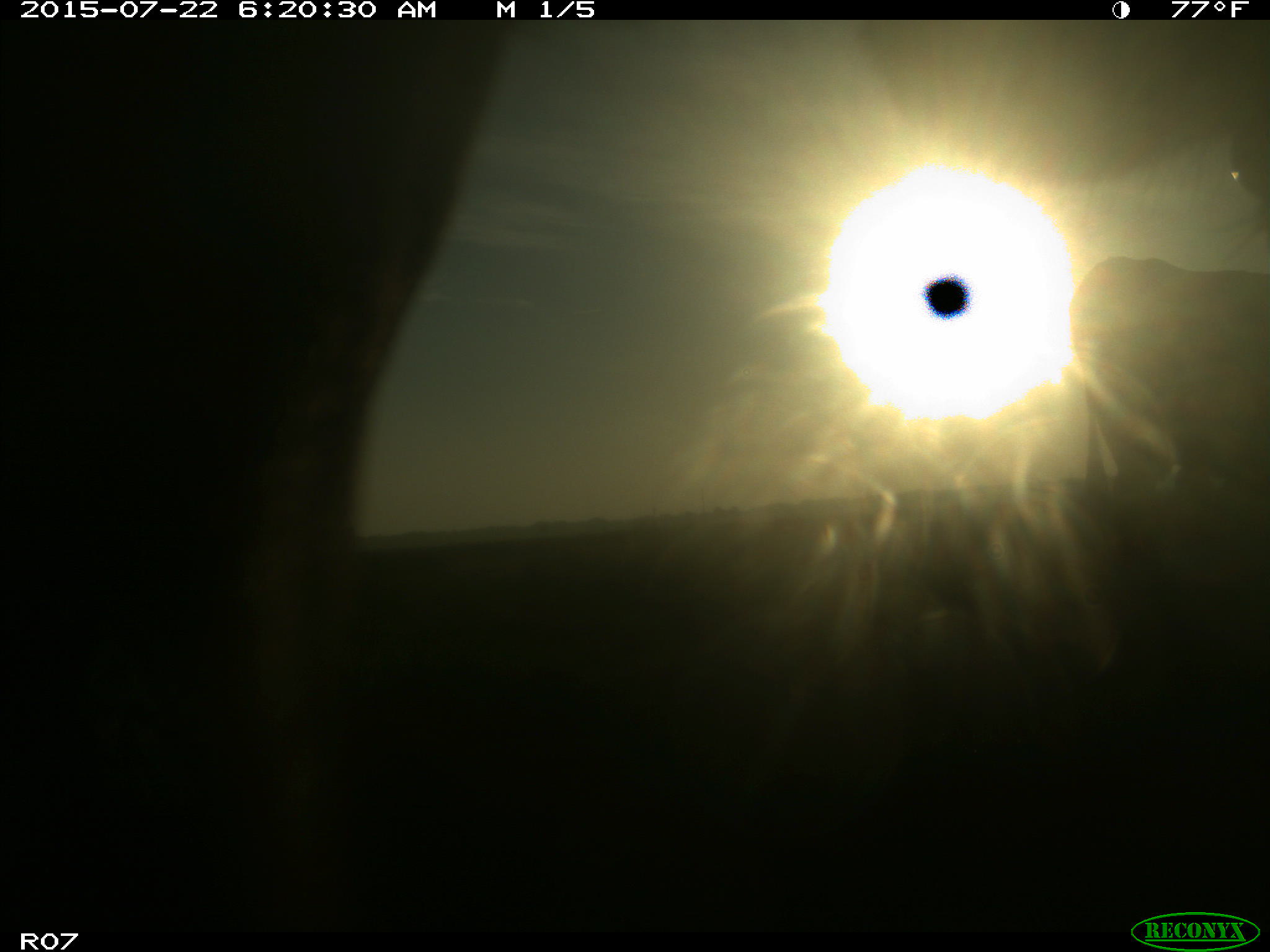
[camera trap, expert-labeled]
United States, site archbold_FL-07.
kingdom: Animalia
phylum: Chordata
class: Mammalia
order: Artiodactyla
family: Suidae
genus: Sus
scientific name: Sus scrofa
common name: wild boar